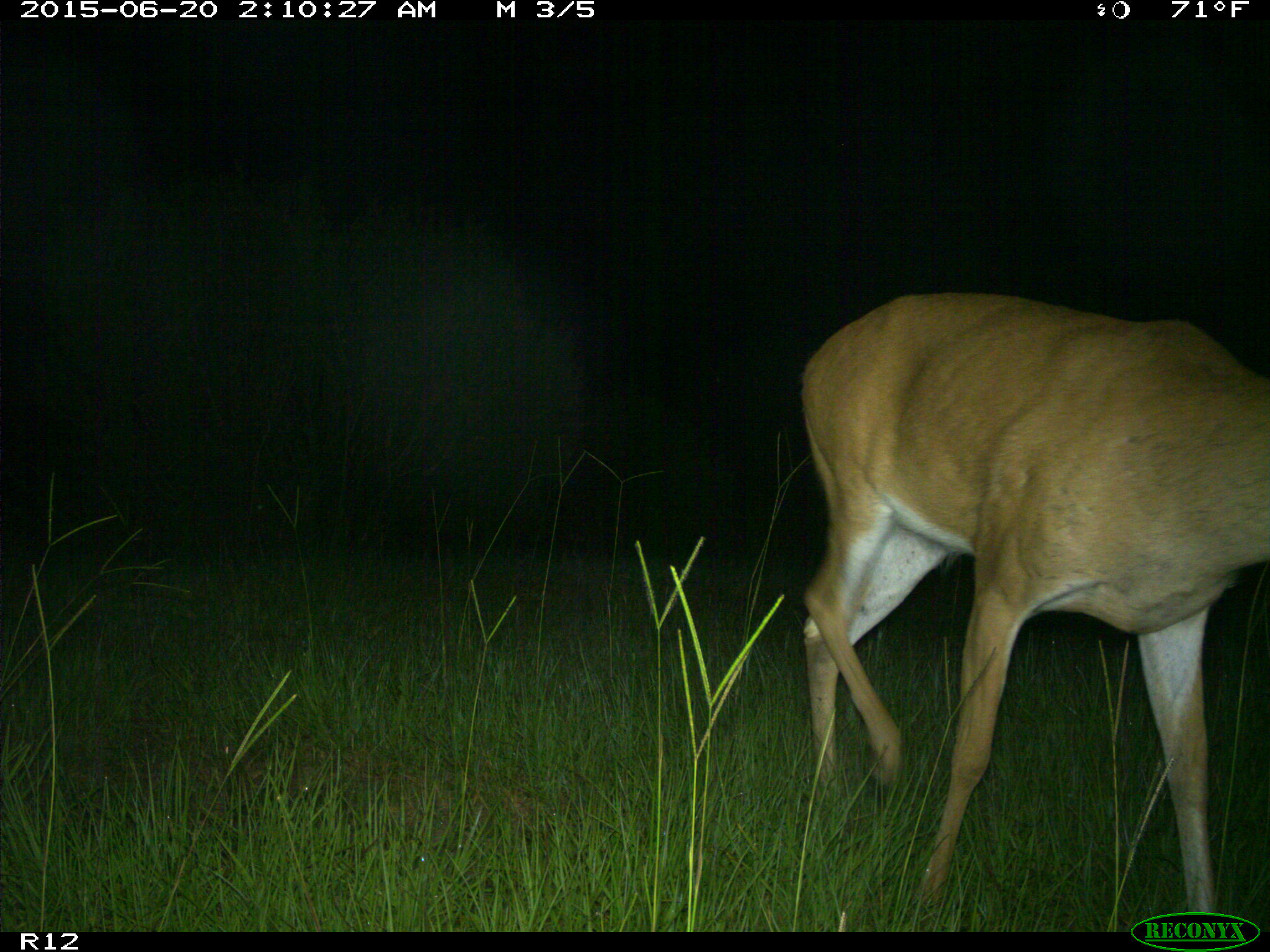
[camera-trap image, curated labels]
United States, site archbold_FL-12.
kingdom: Animalia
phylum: Chordata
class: Mammalia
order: Artiodactyla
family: Cervidae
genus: Odocoileus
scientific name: Odocoileus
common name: deer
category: unidentified deer